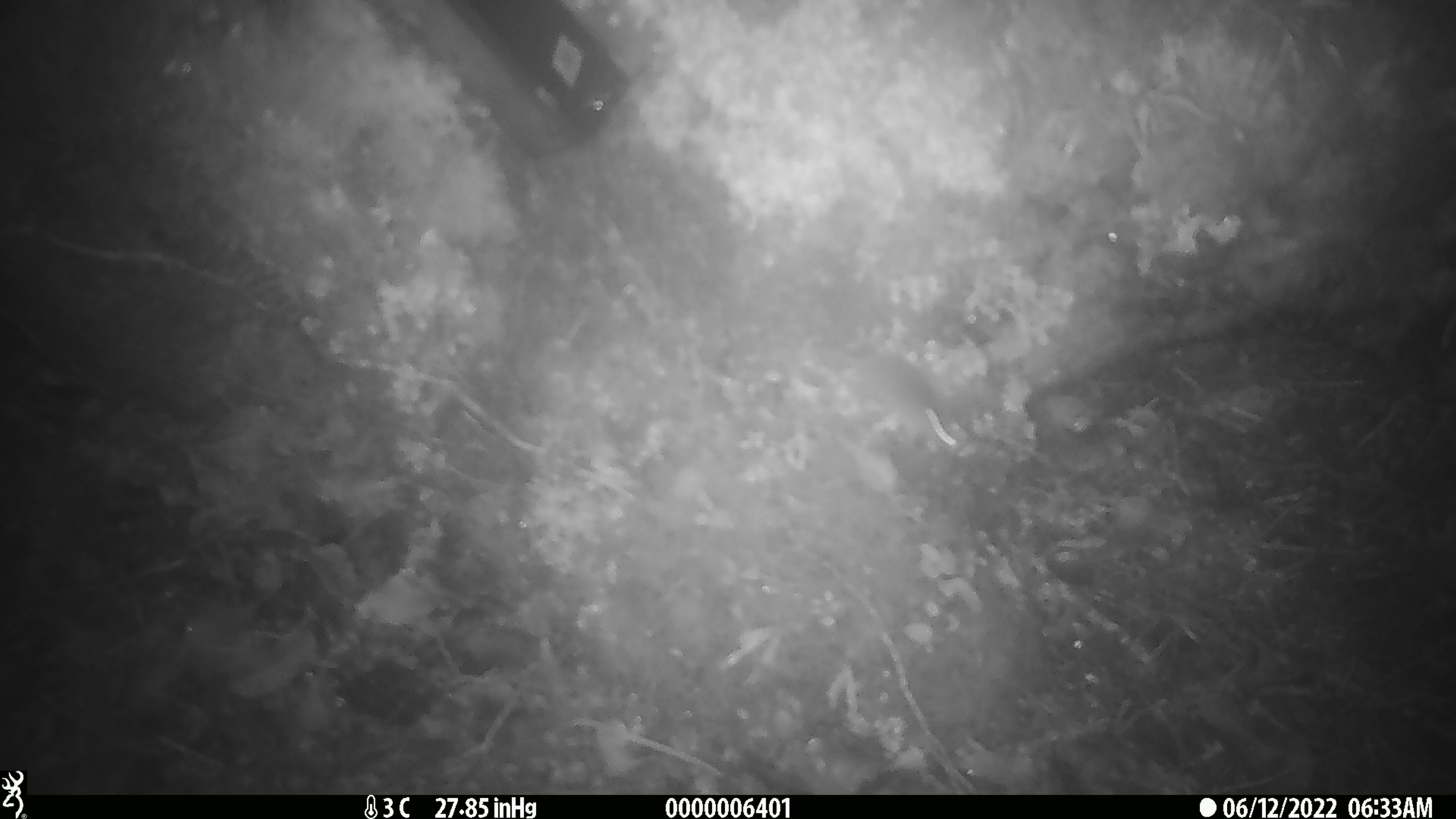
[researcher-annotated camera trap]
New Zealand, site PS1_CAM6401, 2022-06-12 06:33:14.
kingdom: Animalia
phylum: Chordata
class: Mammalia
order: Rodentia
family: Muridae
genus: Mus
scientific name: Mus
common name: mouse